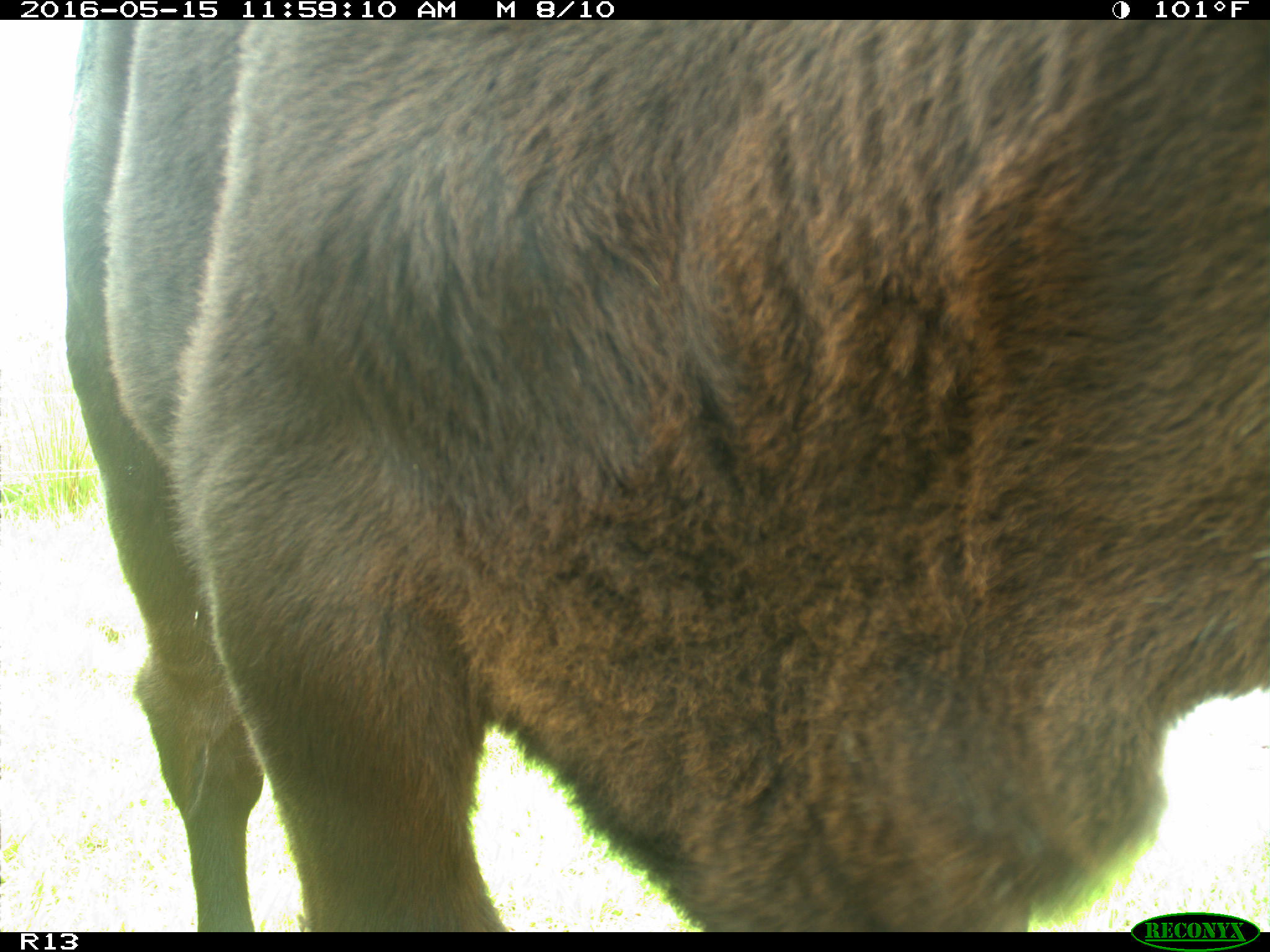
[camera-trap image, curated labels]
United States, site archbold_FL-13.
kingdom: Animalia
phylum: Chordata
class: Mammalia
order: Artiodactyla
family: Bovidae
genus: Bos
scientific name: Bos taurus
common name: domestic cow